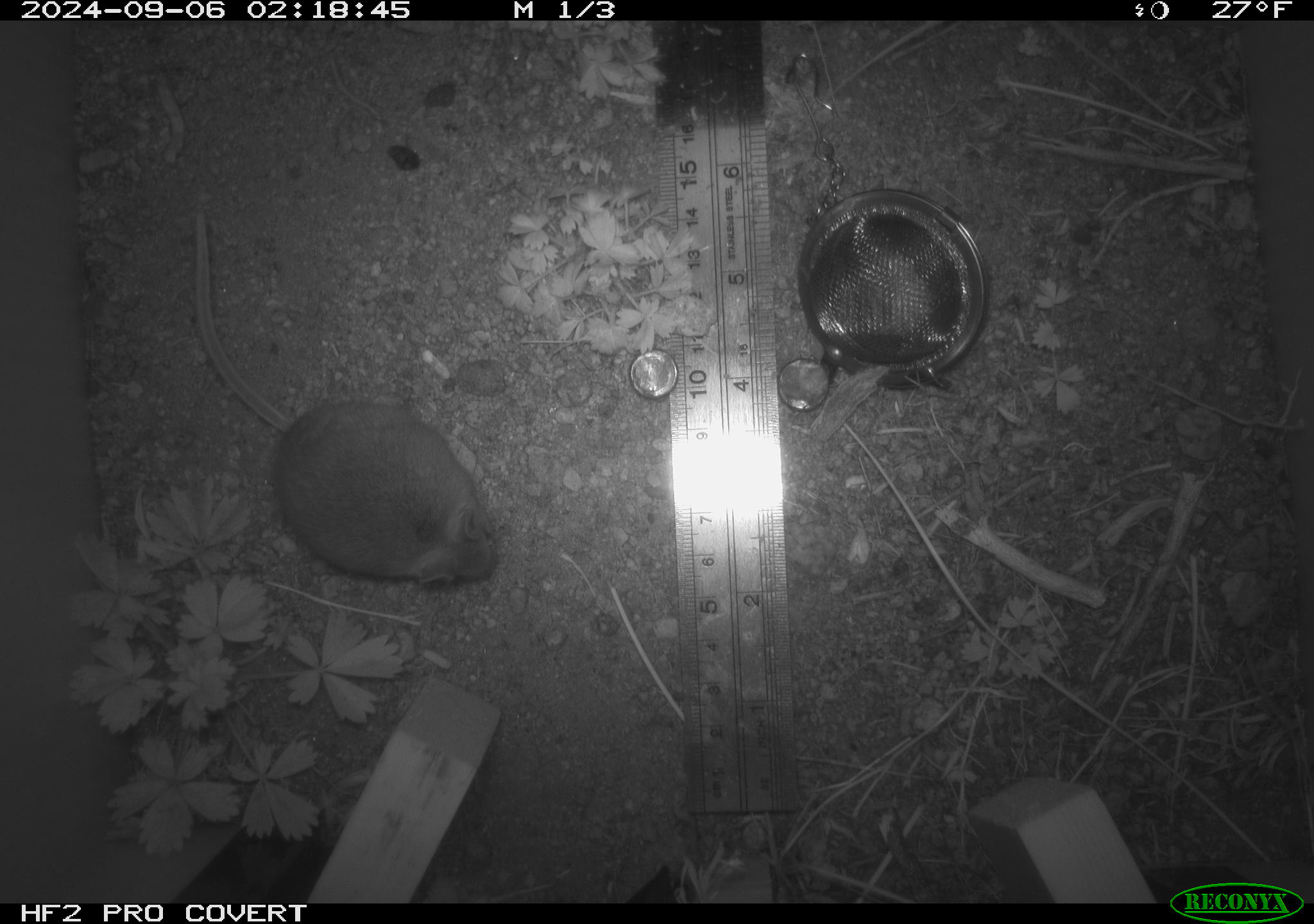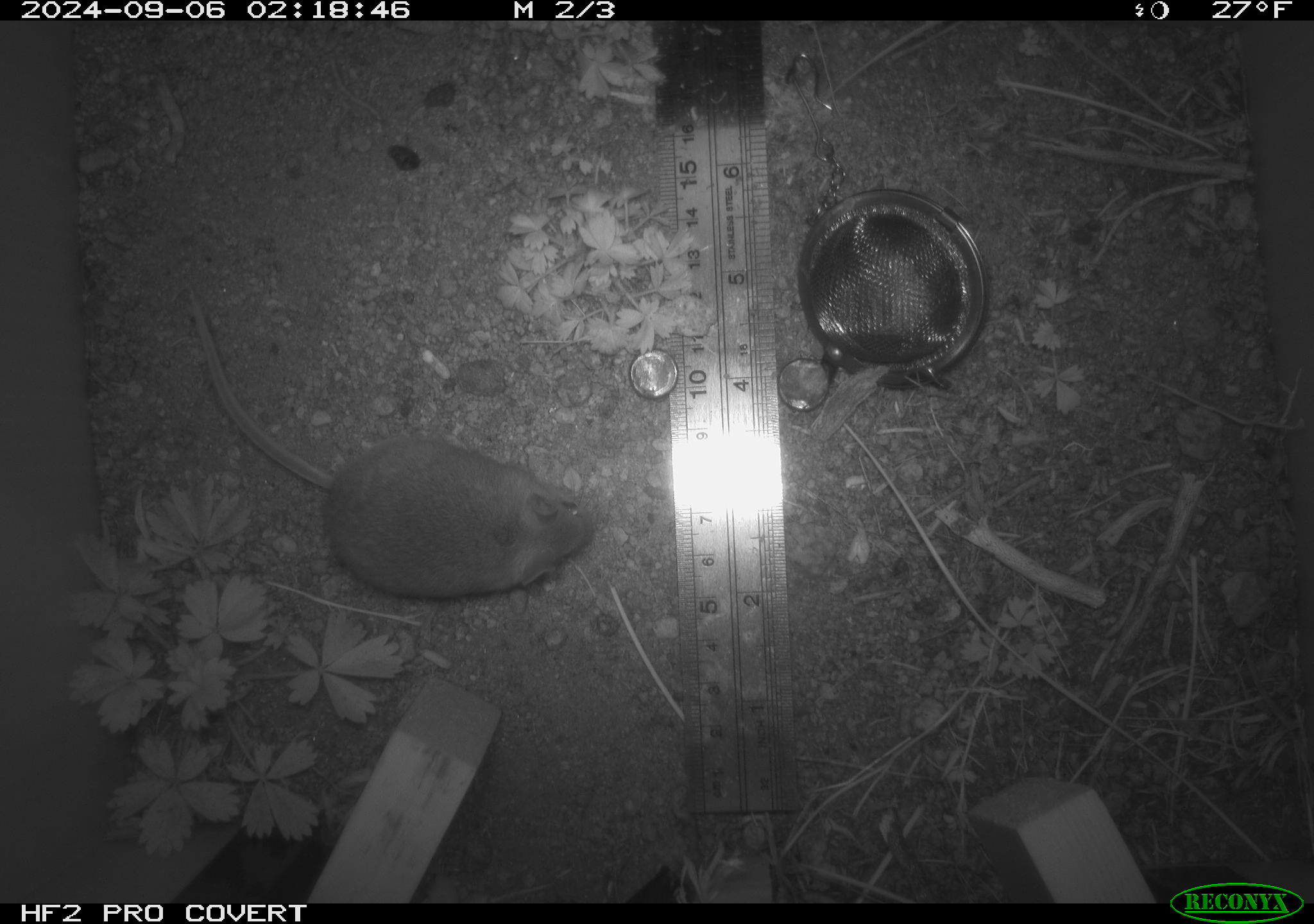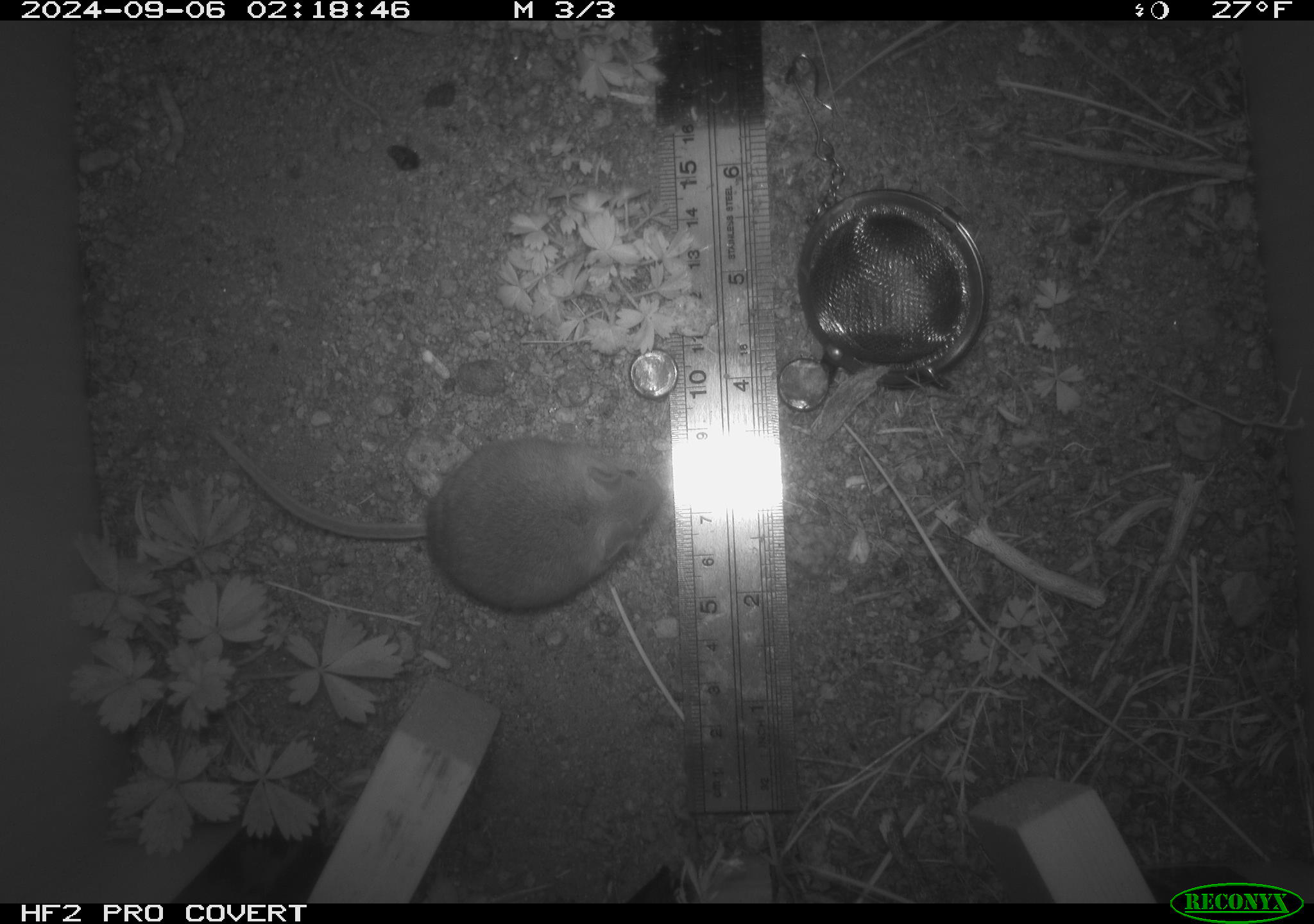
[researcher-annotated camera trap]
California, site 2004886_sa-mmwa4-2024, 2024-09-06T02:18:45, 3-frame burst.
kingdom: Animalia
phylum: Chordata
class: Mammalia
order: Rodentia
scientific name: Rodentia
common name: mouse species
Mouse species (Rodentia).